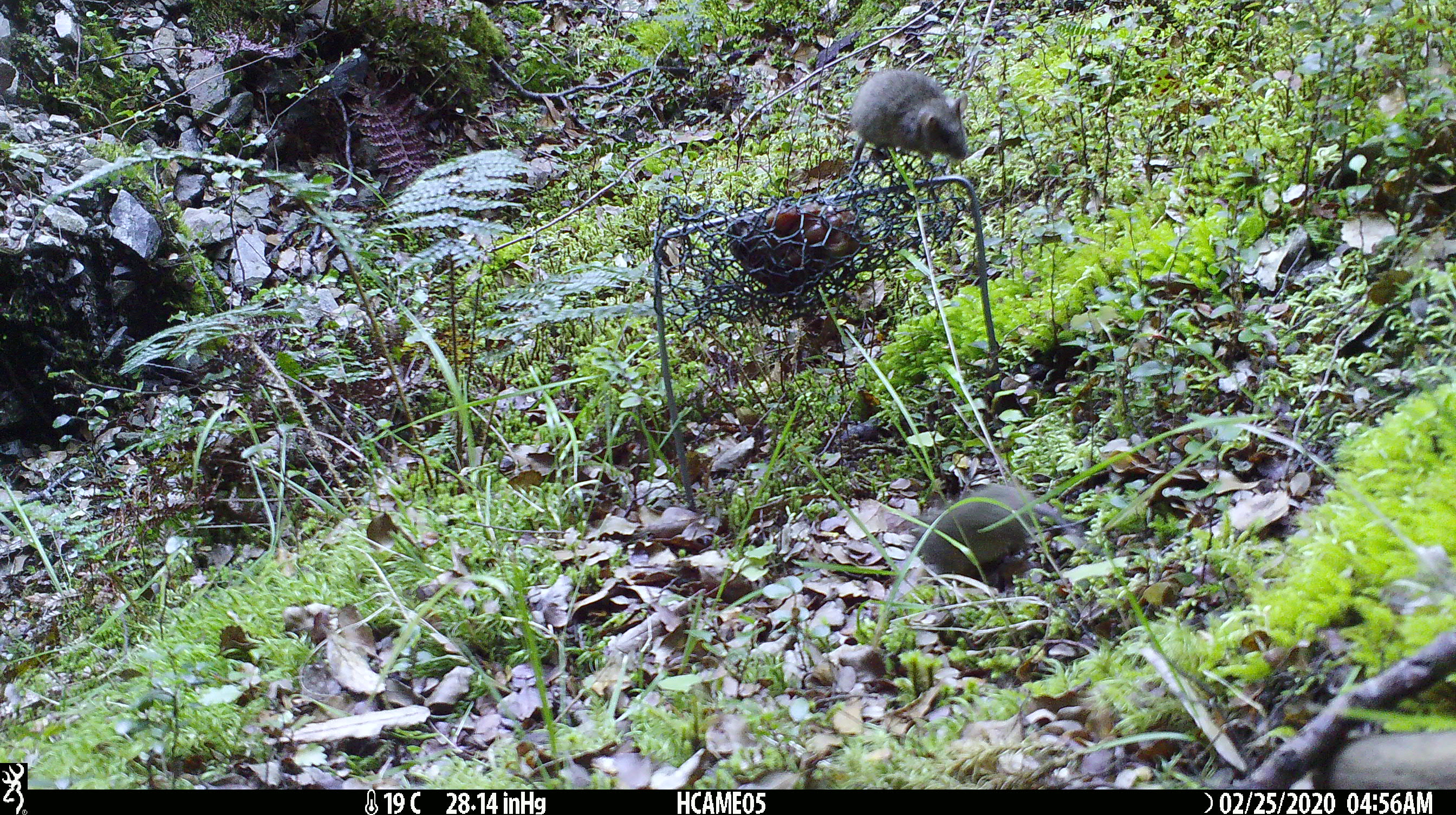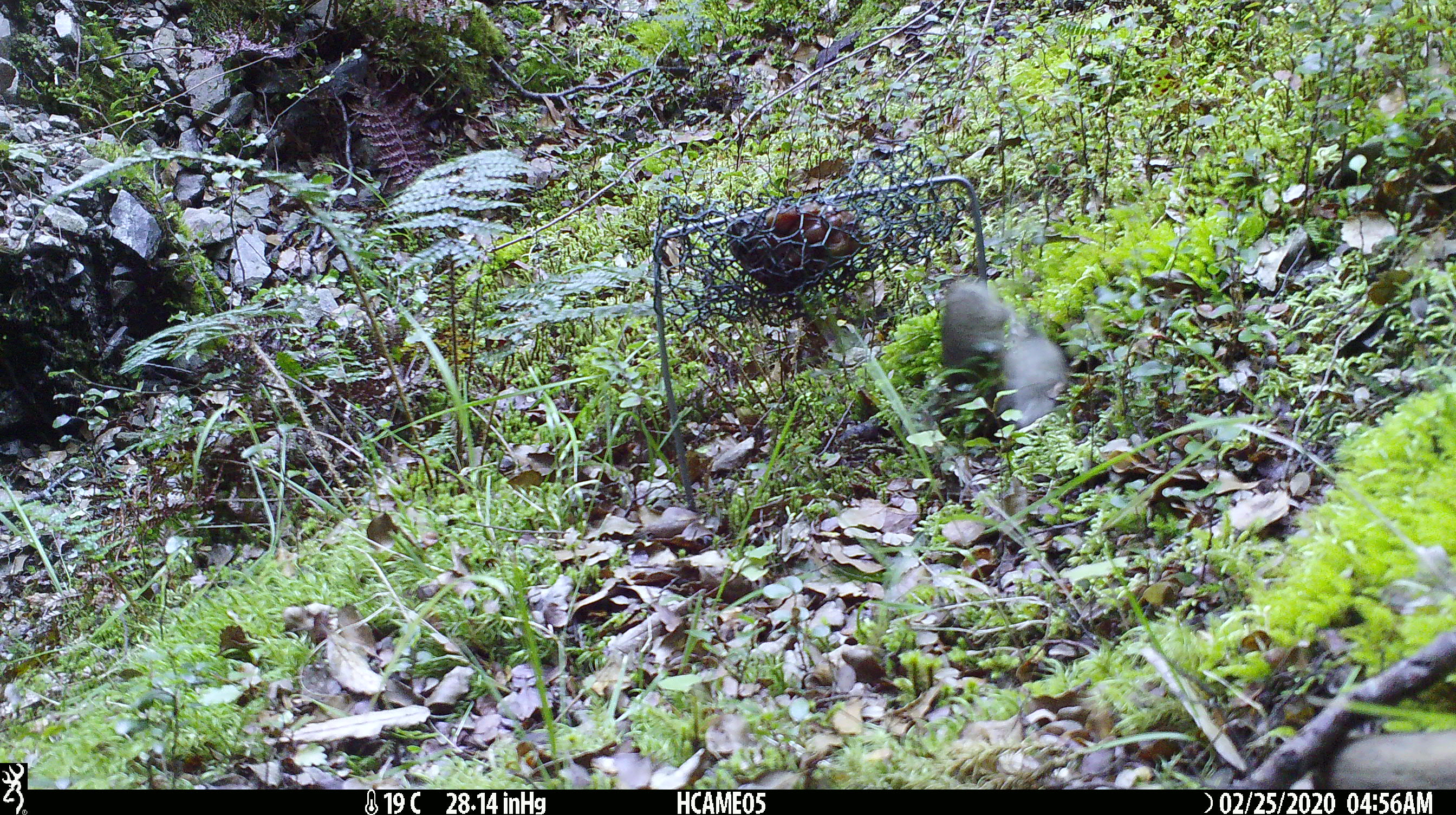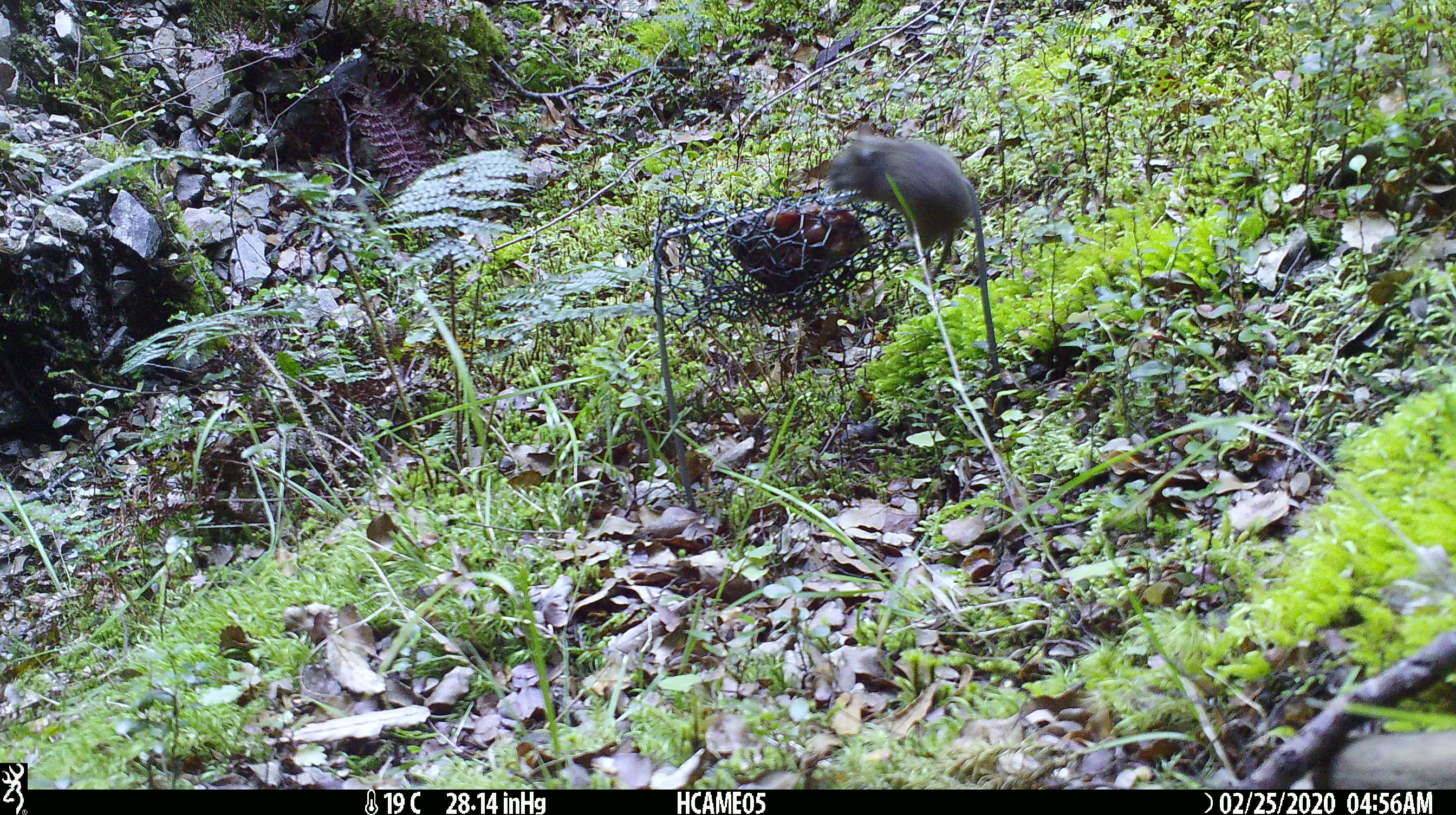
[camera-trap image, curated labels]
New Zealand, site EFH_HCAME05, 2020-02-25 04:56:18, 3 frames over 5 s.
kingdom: Animalia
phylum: Chordata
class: Mammalia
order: Rodentia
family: Muridae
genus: Mus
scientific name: Mus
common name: mouse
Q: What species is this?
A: Mouse (Mus).